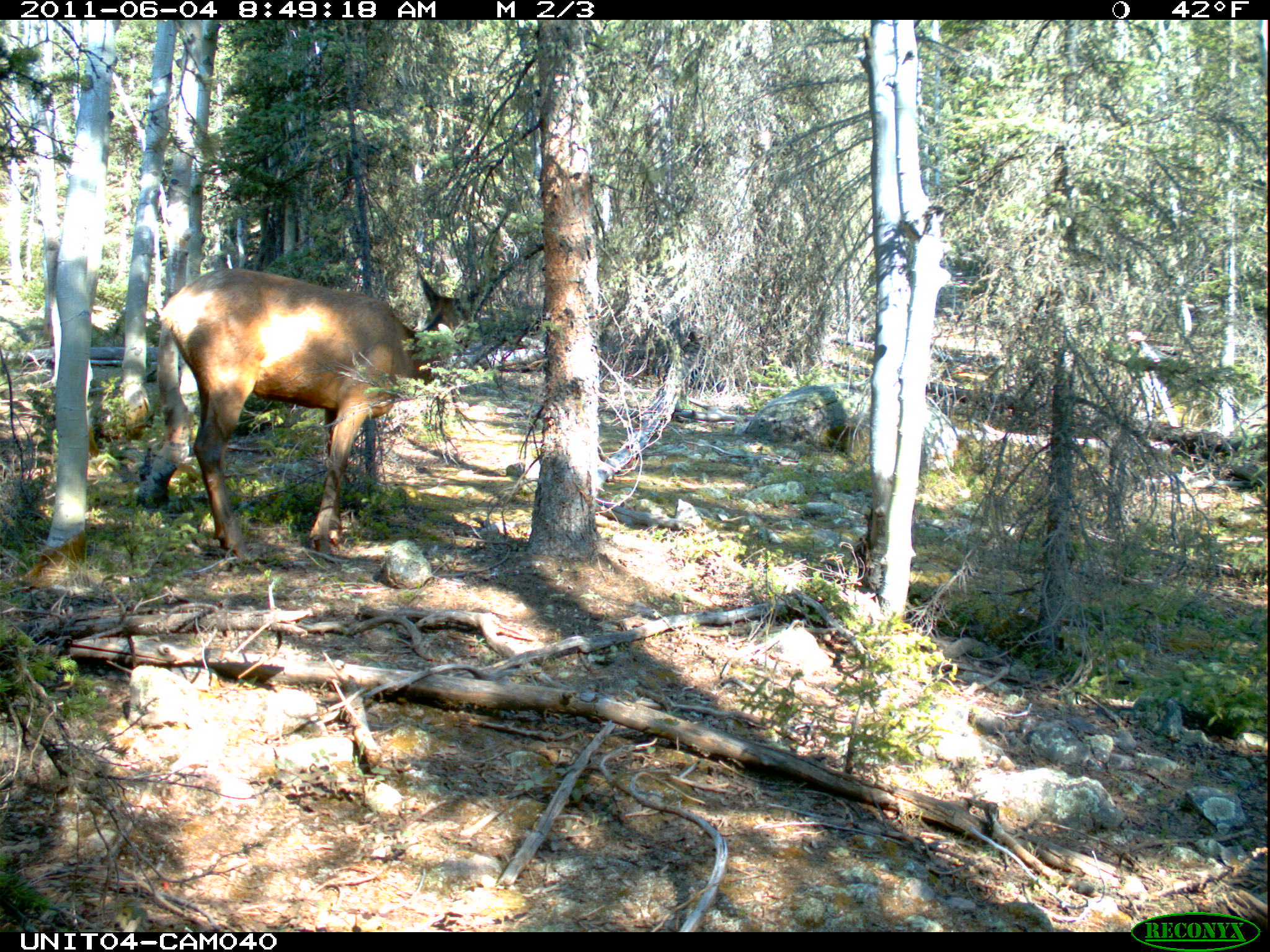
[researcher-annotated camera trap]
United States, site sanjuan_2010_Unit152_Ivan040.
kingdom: Animalia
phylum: Chordata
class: Mammalia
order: Artiodactyla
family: Cervidae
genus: Cervus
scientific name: Cervus elaphus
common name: red deer